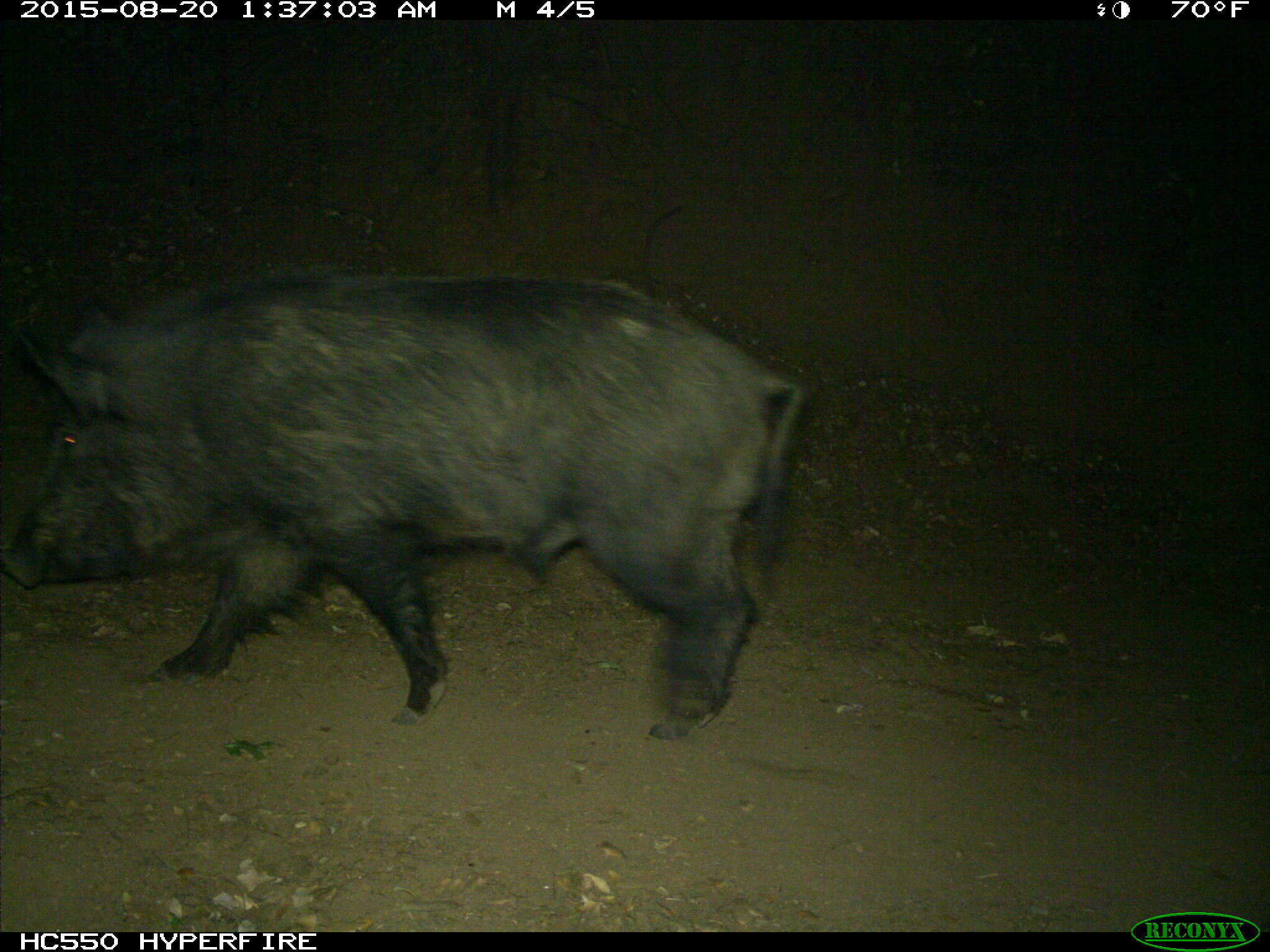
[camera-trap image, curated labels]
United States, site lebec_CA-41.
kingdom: Animalia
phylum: Chordata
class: Mammalia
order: Artiodactyla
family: Suidae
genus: Sus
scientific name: Sus scrofa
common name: wild boar